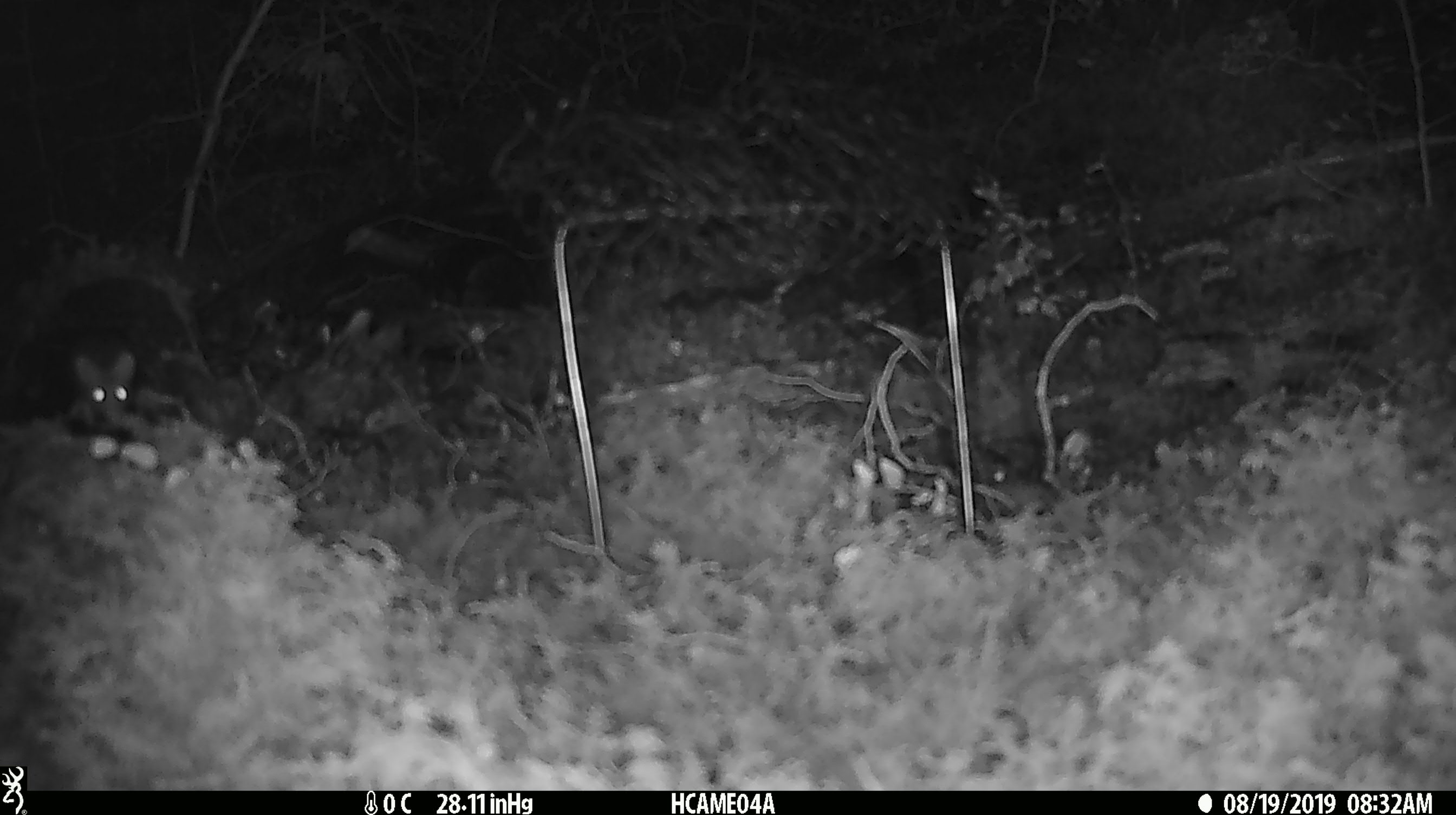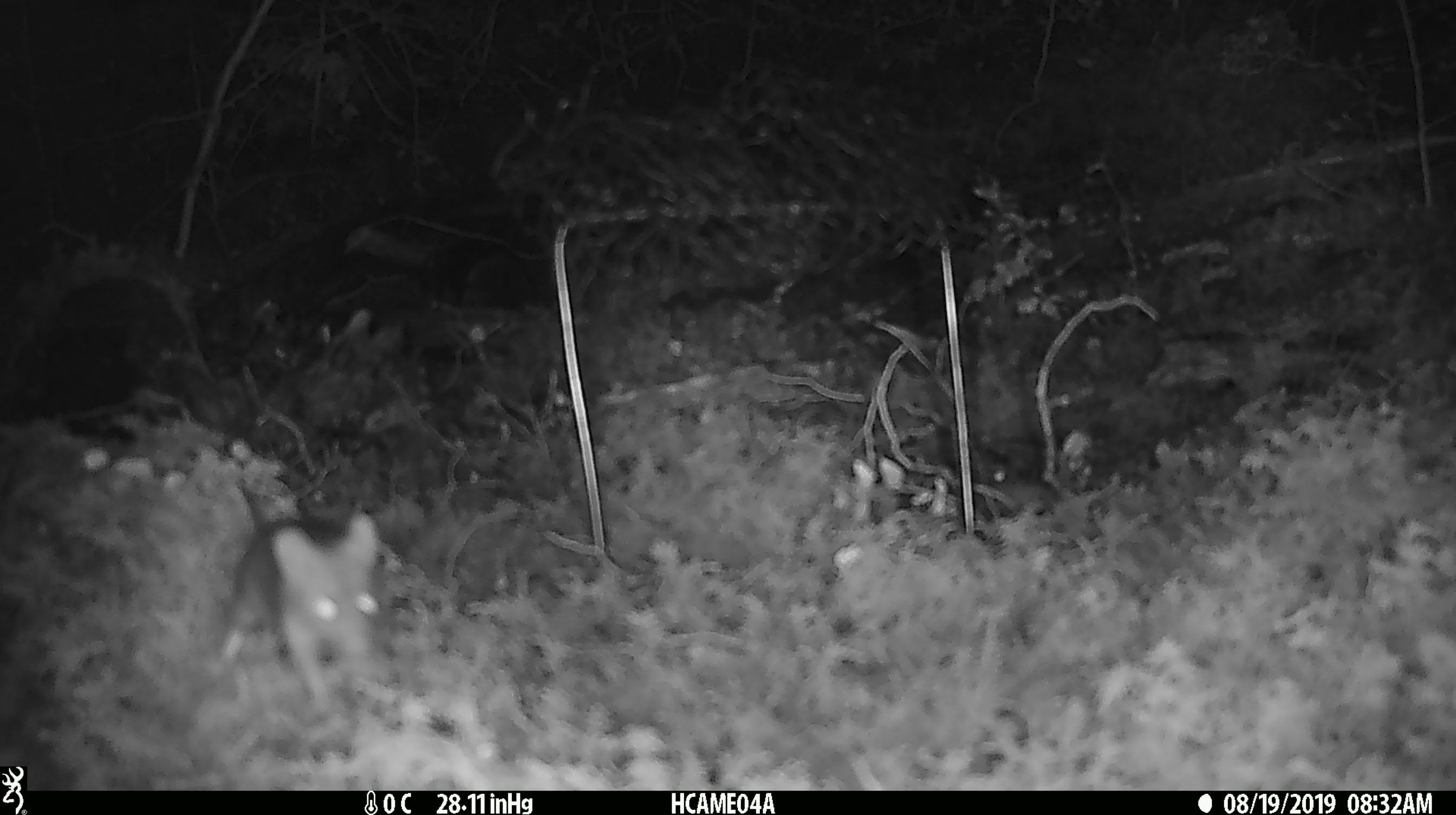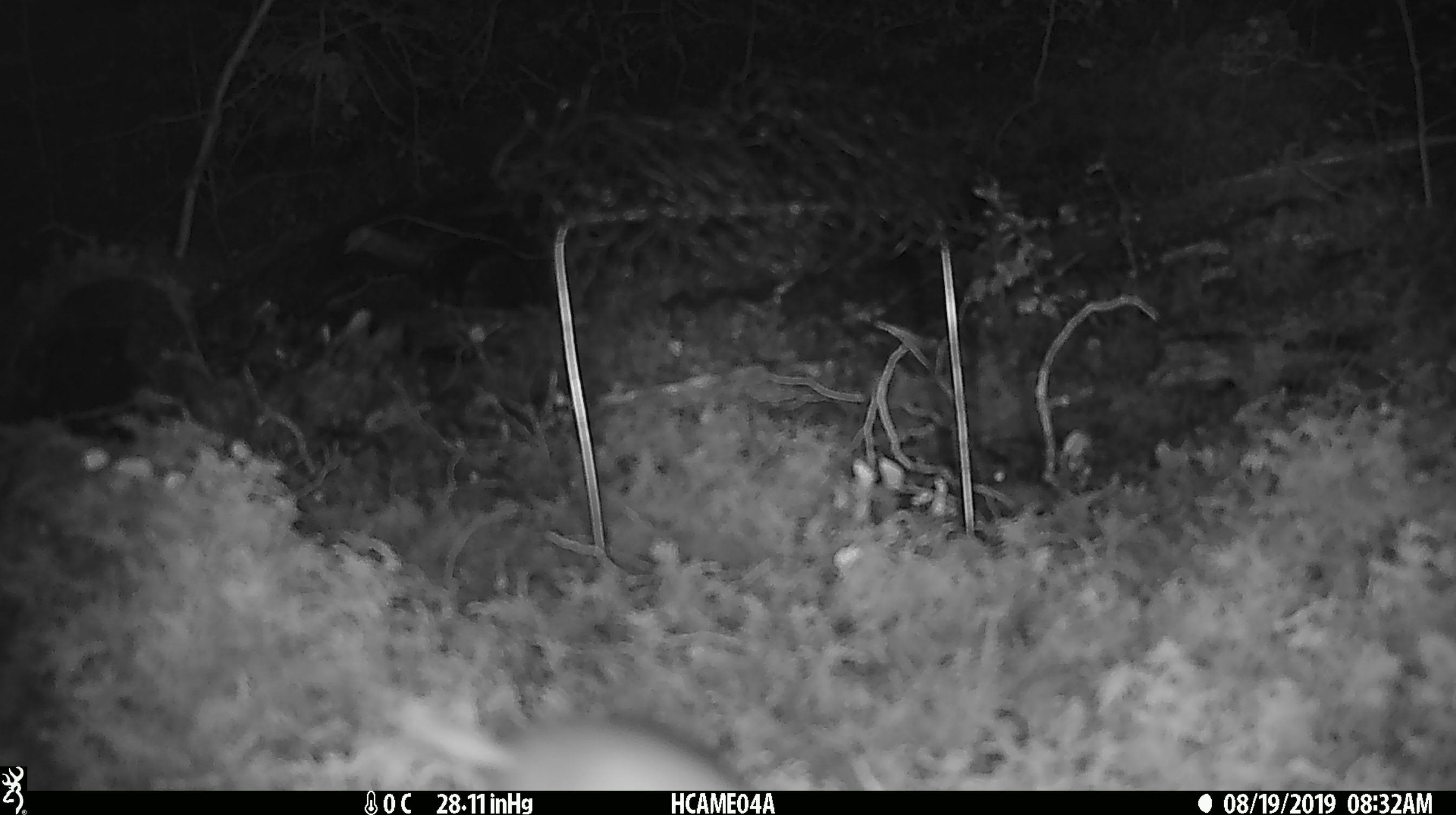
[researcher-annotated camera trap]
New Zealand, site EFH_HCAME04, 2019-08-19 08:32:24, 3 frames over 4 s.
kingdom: Animalia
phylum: Chordata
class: Mammalia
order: Rodentia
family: Muridae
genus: Mus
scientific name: Mus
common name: mouse